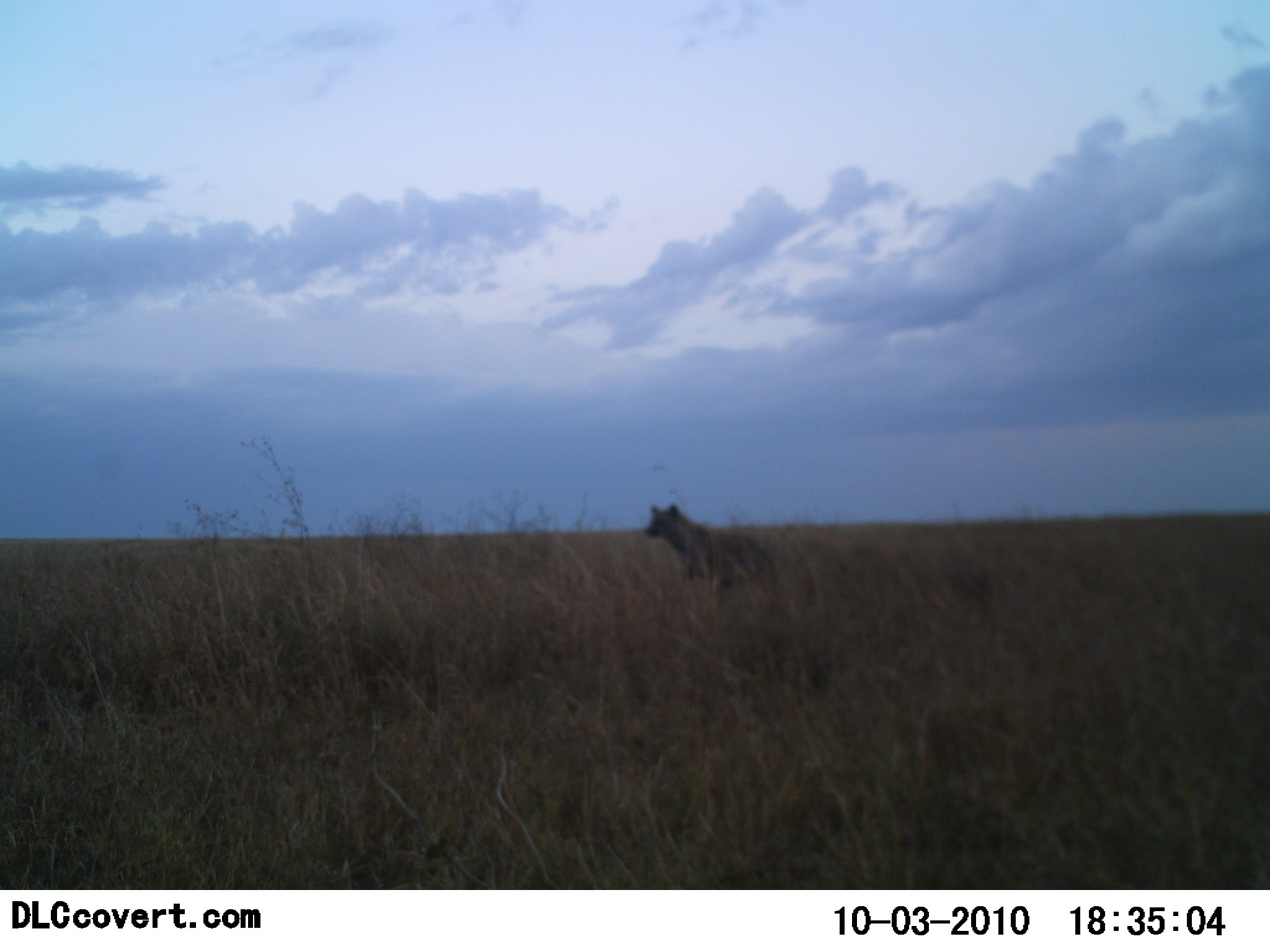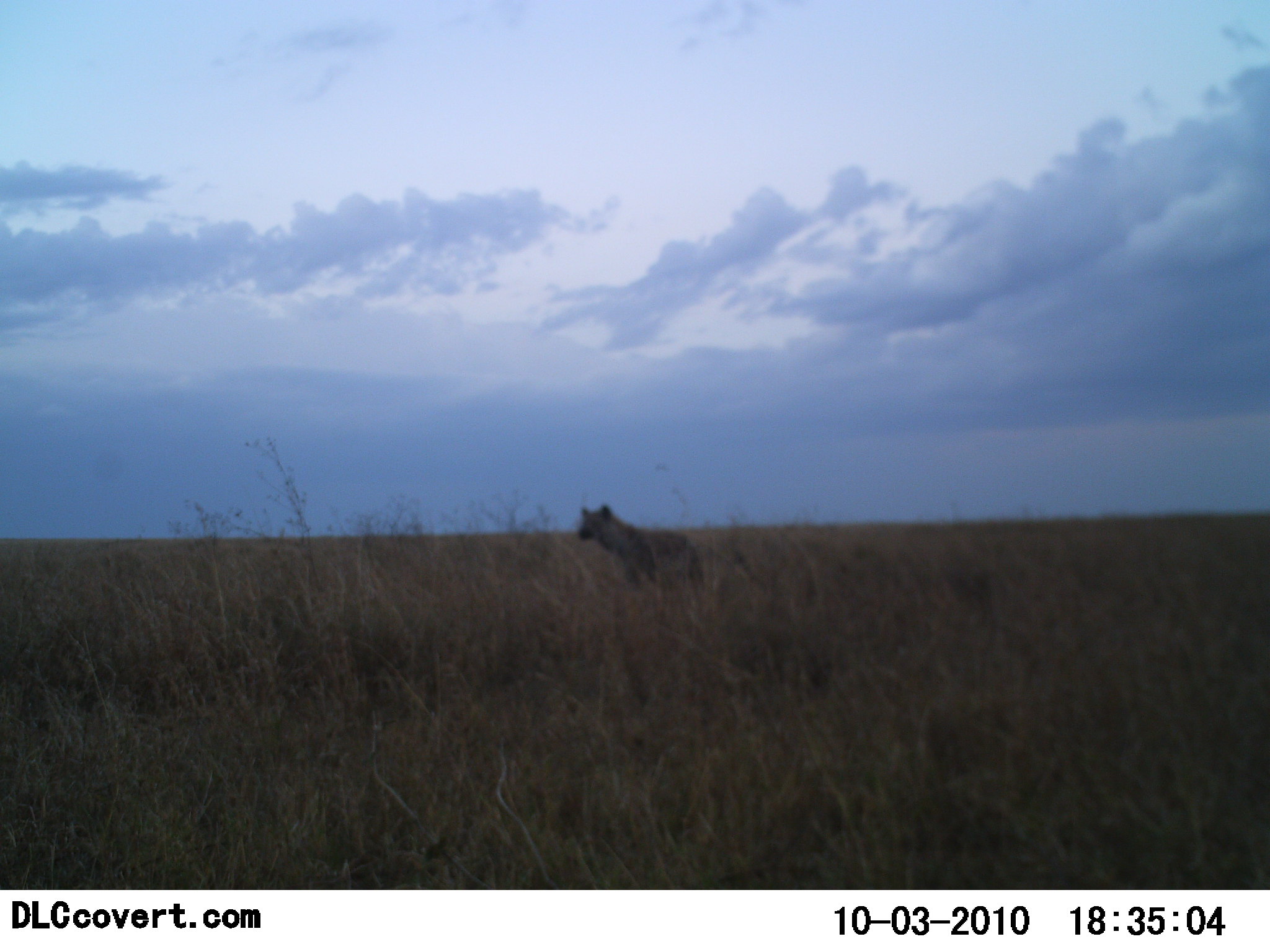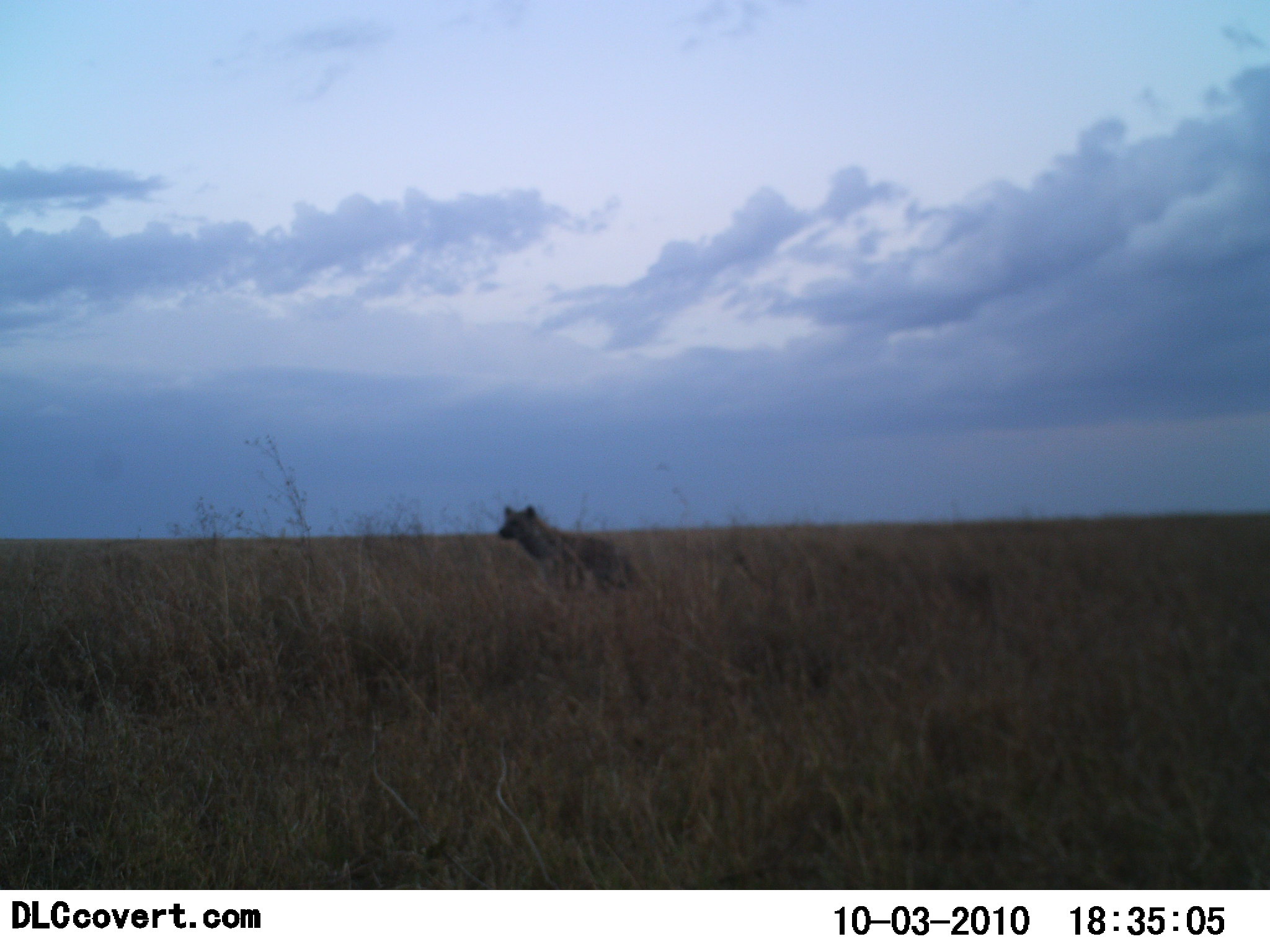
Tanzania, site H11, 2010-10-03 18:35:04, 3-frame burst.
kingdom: Animalia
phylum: Chordata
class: Mammalia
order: Carnivora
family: Hyaenidae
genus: Crocuta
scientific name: Crocuta crocuta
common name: spotted hyena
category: hyenaspotted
Hyenaspotted (spotted hyena) (Crocuta crocuta), count 1. Behavior (volunteer vote fractions): standing 35%, resting 0%, moving 71%, interacting 0%. Young present (vote fraction): 0%. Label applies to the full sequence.